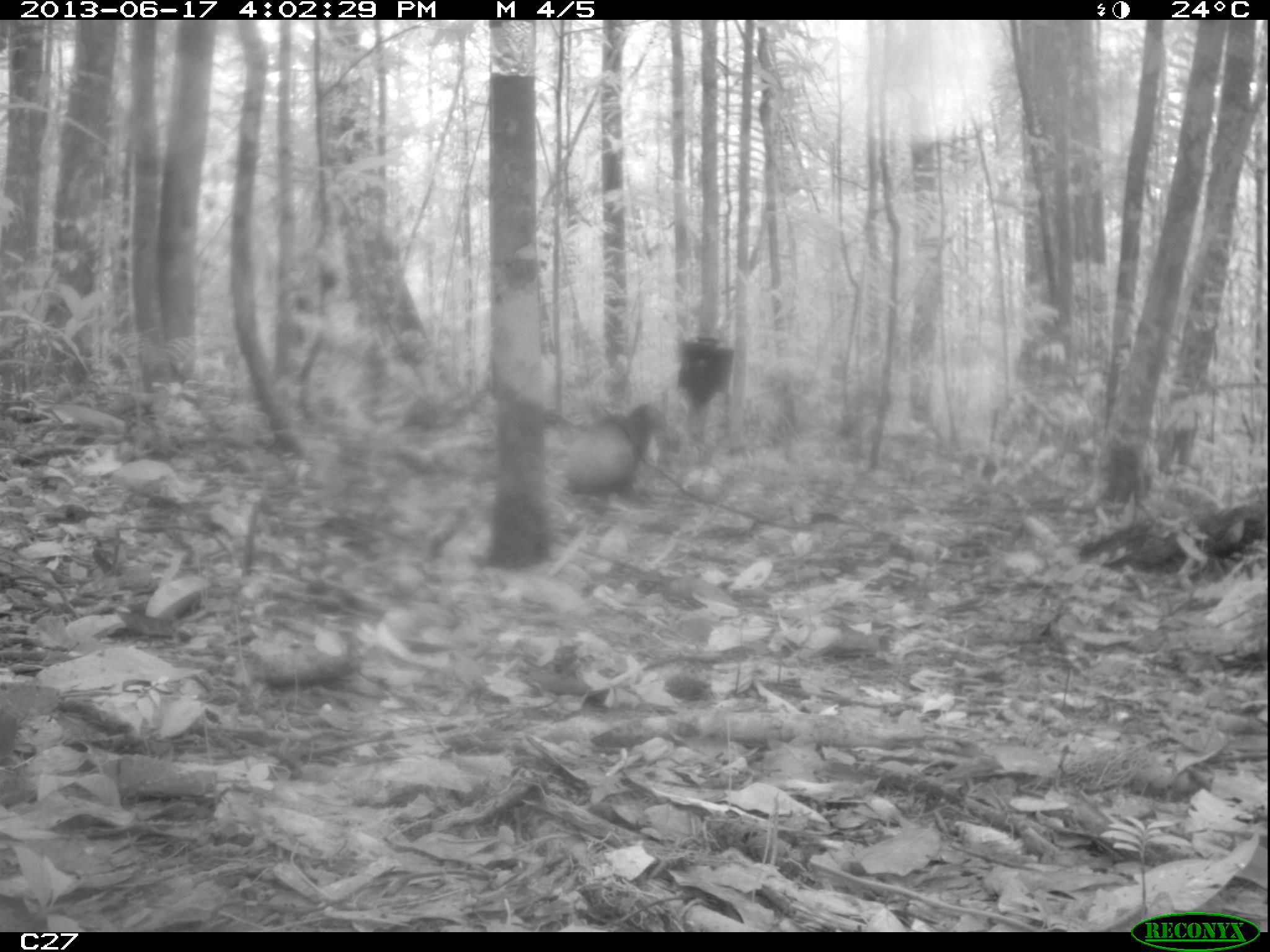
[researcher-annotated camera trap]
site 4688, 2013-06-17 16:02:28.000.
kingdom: Animalia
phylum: Chordata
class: Mammalia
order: Rodentia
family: Dasyproctidae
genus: Dasyprocta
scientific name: Dasyprocta leporina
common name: red-rumped agouti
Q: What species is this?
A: Dasyprocta leporina (red-rumped agouti).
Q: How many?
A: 1.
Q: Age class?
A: Adult.